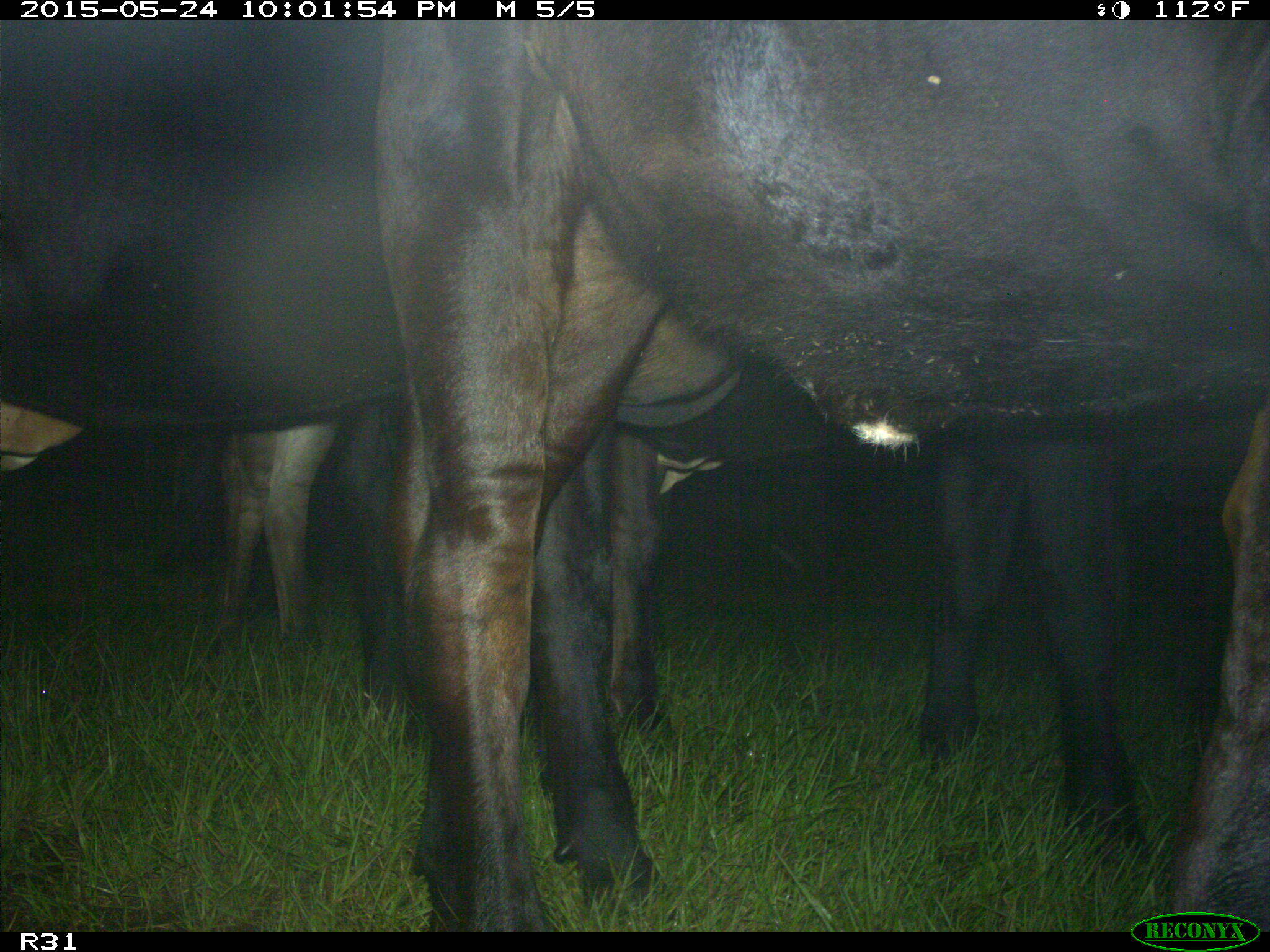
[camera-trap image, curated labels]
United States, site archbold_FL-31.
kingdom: Animalia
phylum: Chordata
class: Mammalia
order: Artiodactyla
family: Bovidae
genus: Bos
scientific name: Bos taurus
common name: domestic cow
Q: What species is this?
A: Bos taurus (domestic cow).